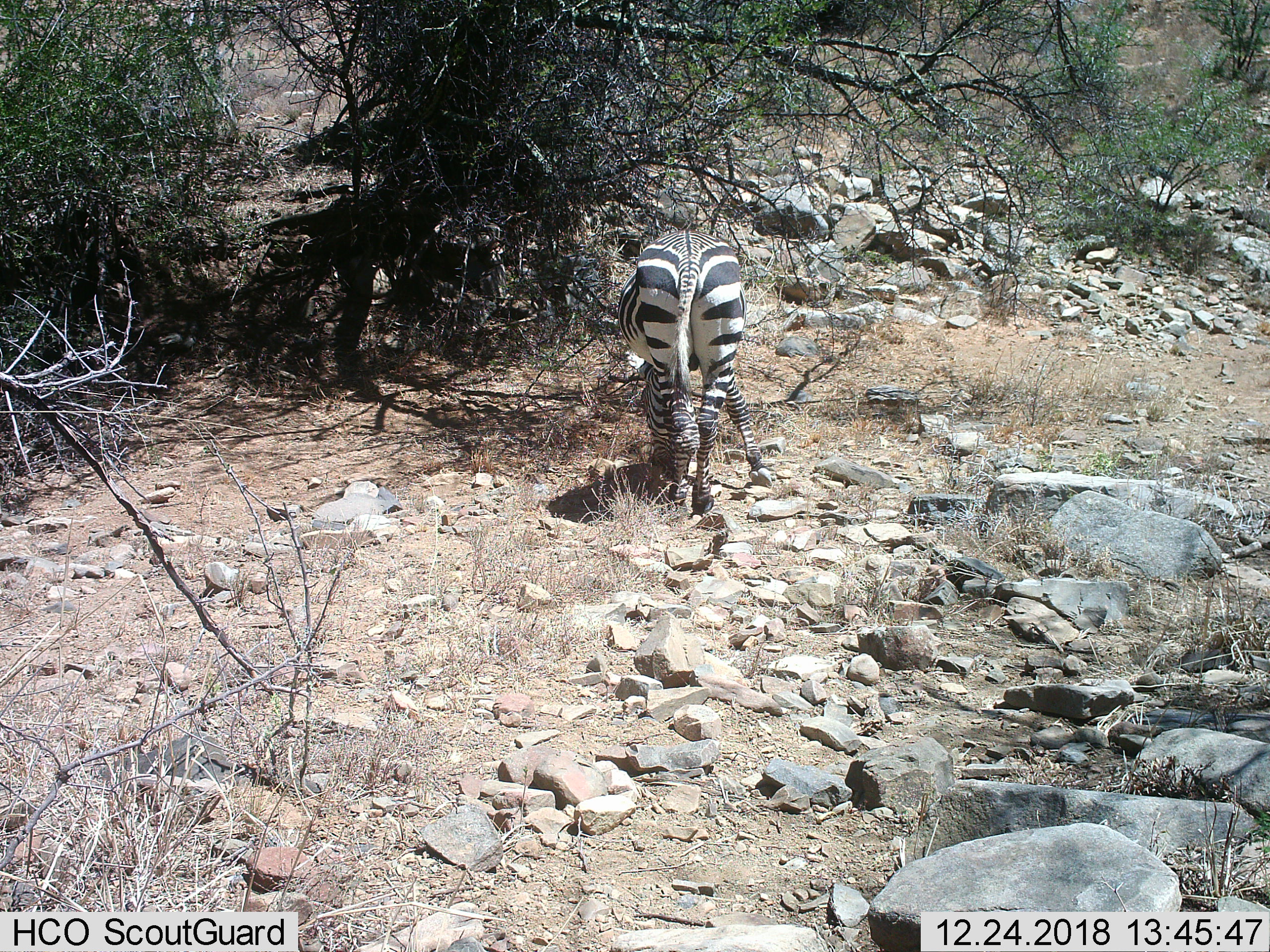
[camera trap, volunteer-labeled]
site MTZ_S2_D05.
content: unidentified animal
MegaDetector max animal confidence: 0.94